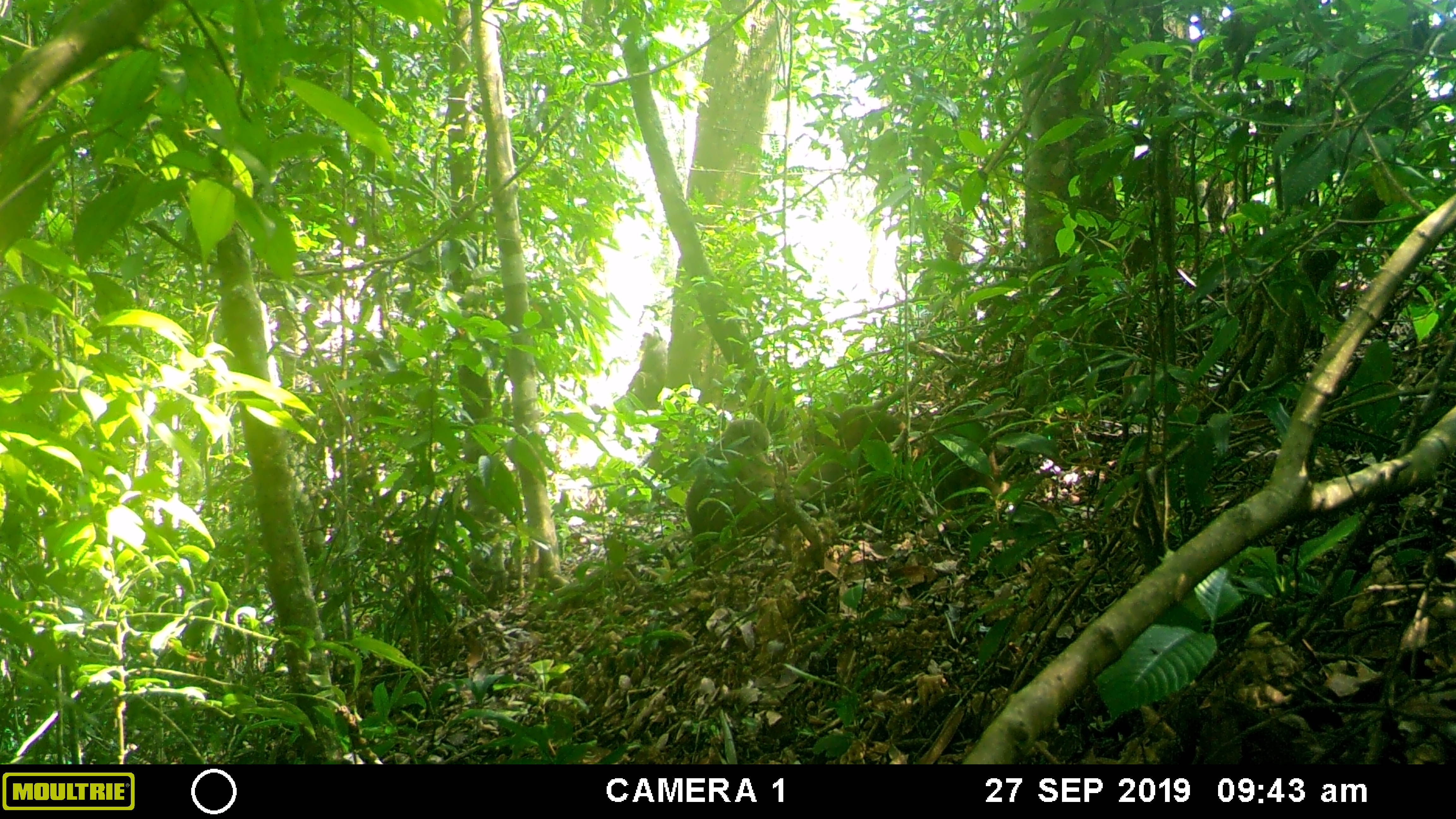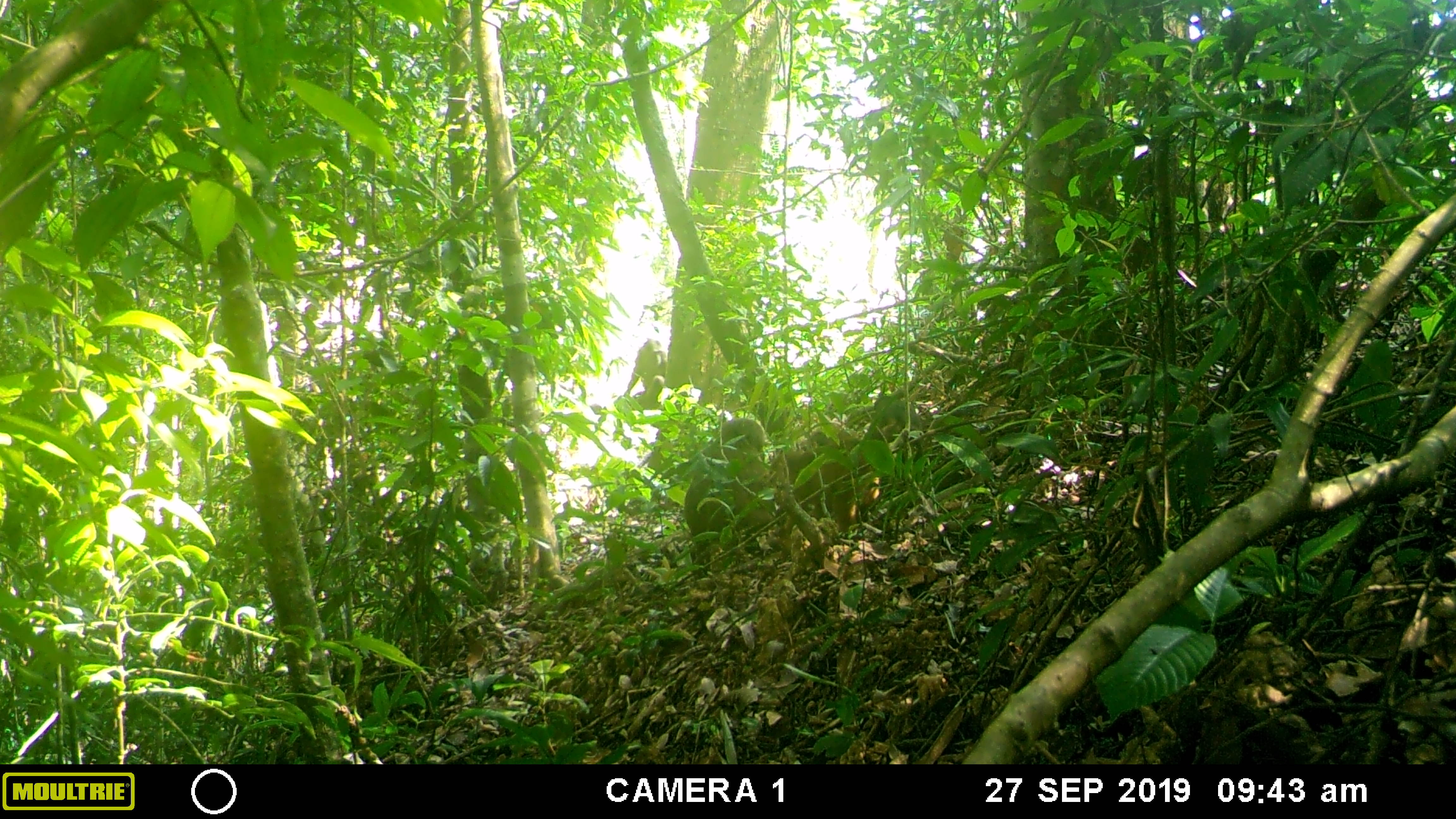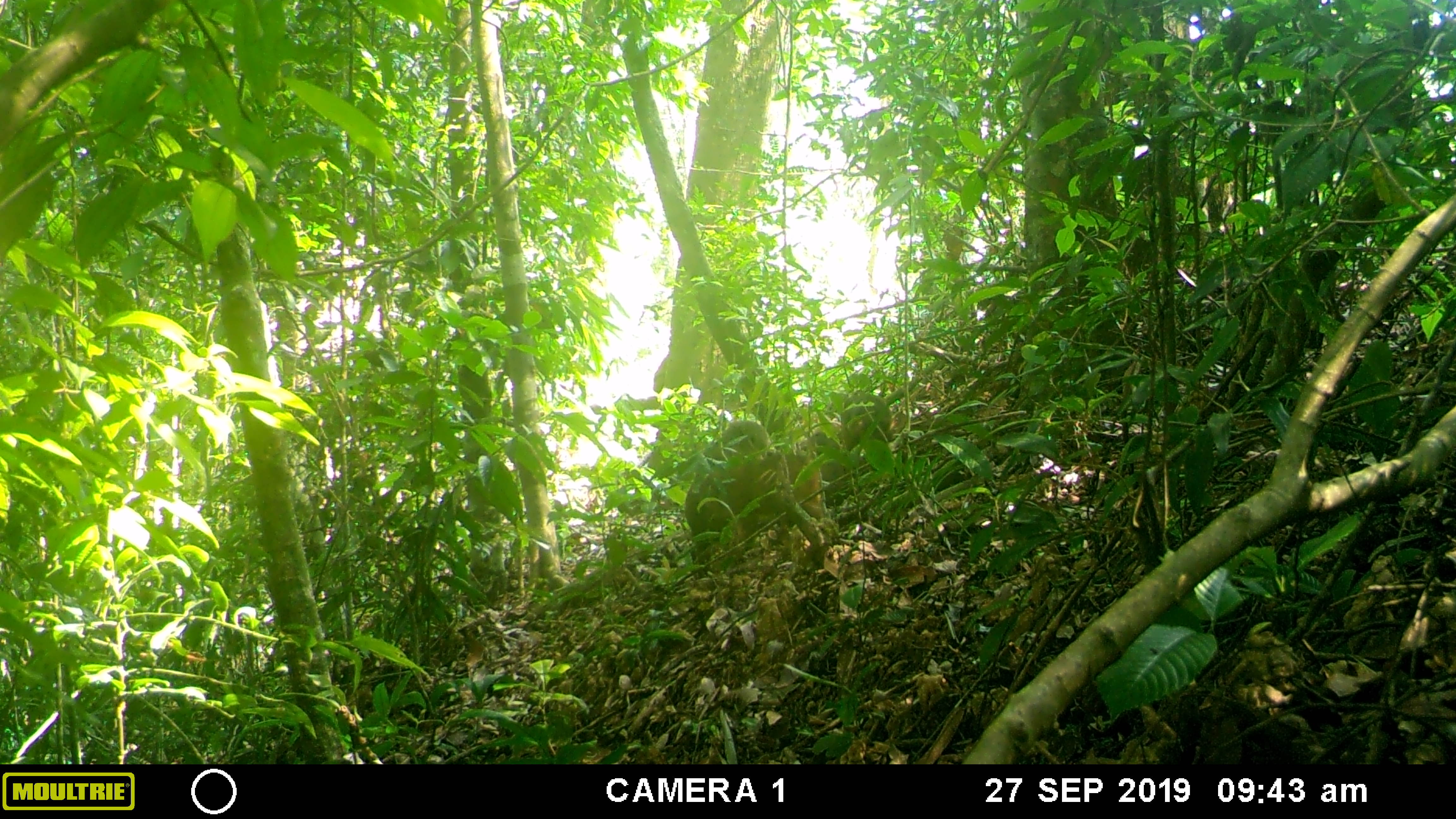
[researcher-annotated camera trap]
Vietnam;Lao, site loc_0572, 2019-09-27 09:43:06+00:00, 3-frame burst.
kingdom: Animalia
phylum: Chordata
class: Mammalia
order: Primates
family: Cercopithecidae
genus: Macaca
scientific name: Macaca arctoides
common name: stump-tailed macaque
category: stump tailed macaque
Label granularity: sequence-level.